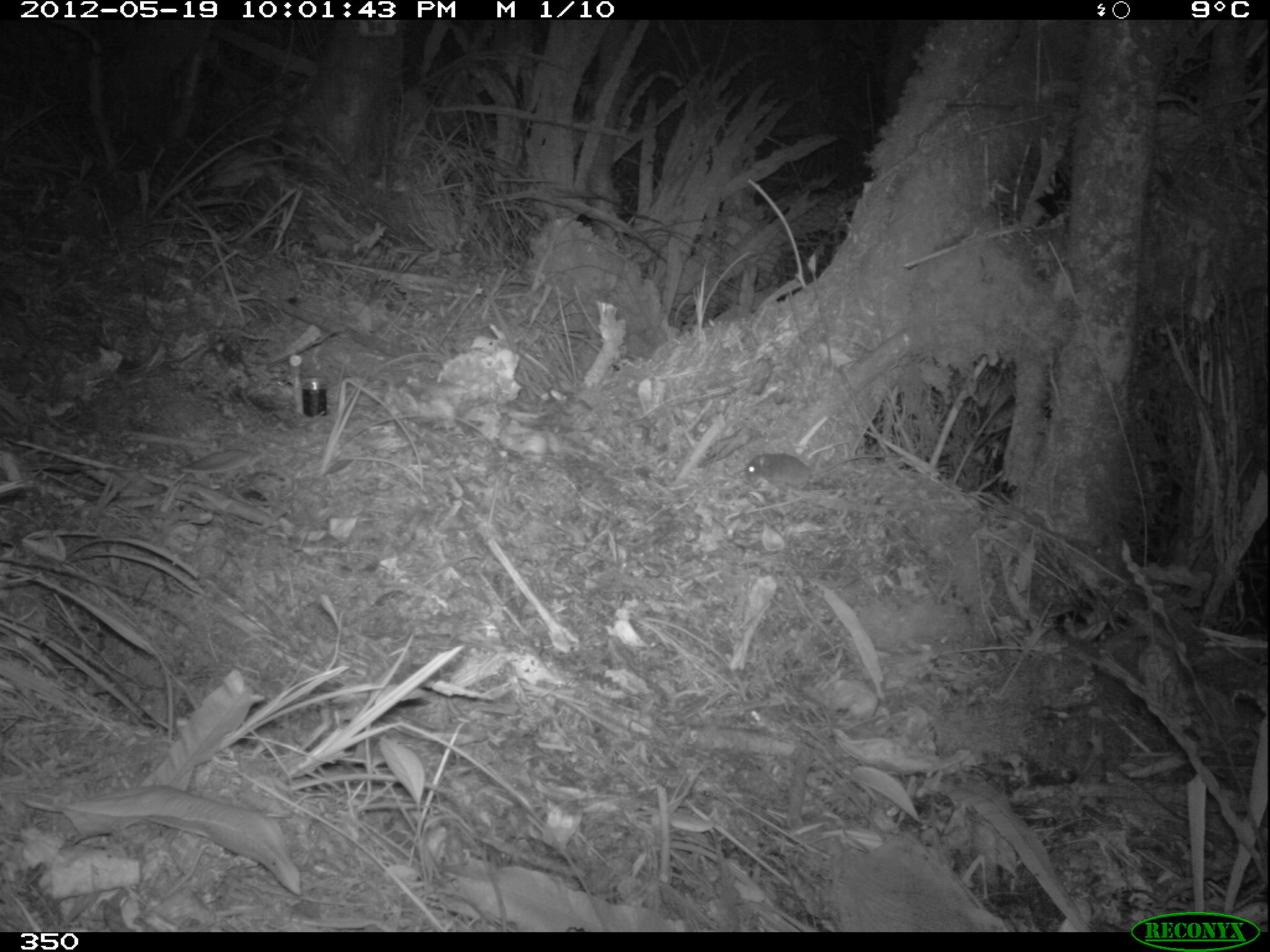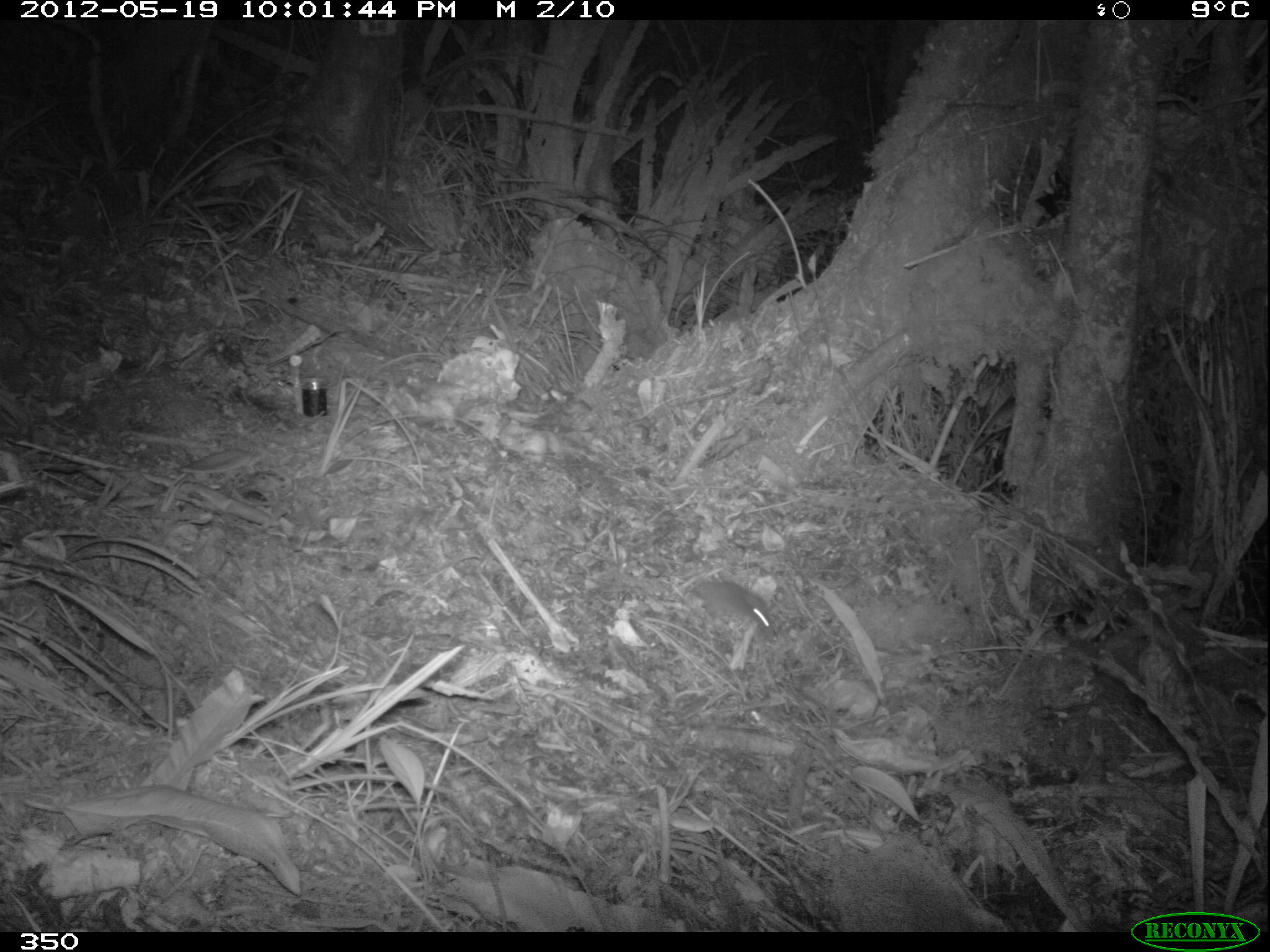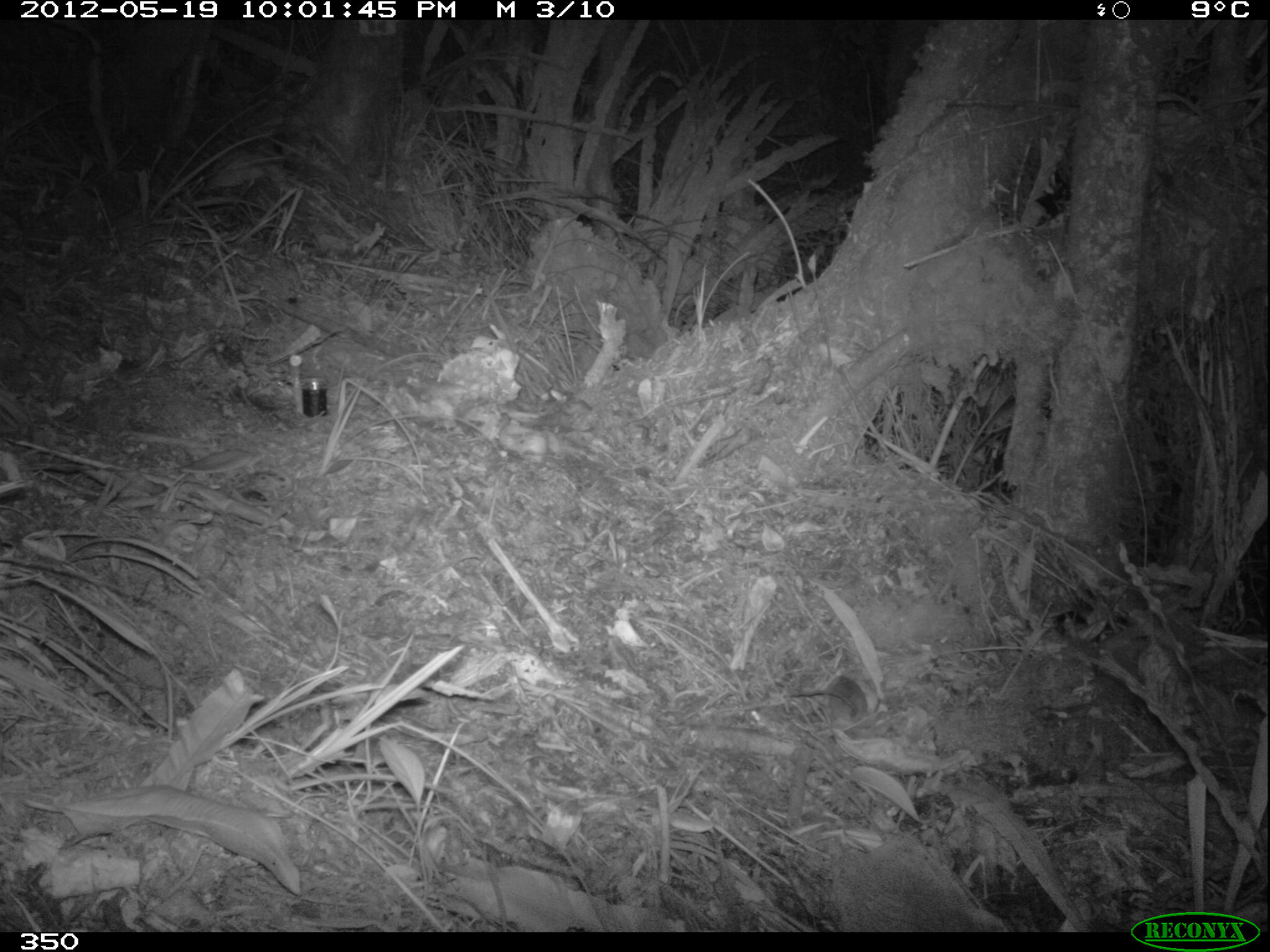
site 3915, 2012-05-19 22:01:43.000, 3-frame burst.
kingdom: Animalia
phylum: Chordata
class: Mammalia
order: Rodentia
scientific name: Rodentia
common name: rodents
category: unknown rodent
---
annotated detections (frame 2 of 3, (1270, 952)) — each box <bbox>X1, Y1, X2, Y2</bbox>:
unknown rodent: <bbox>692, 579, 775, 633</bbox>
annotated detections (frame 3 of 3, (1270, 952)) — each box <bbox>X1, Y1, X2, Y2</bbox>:
unknown rodent: <bbox>790, 674, 870, 726</bbox>